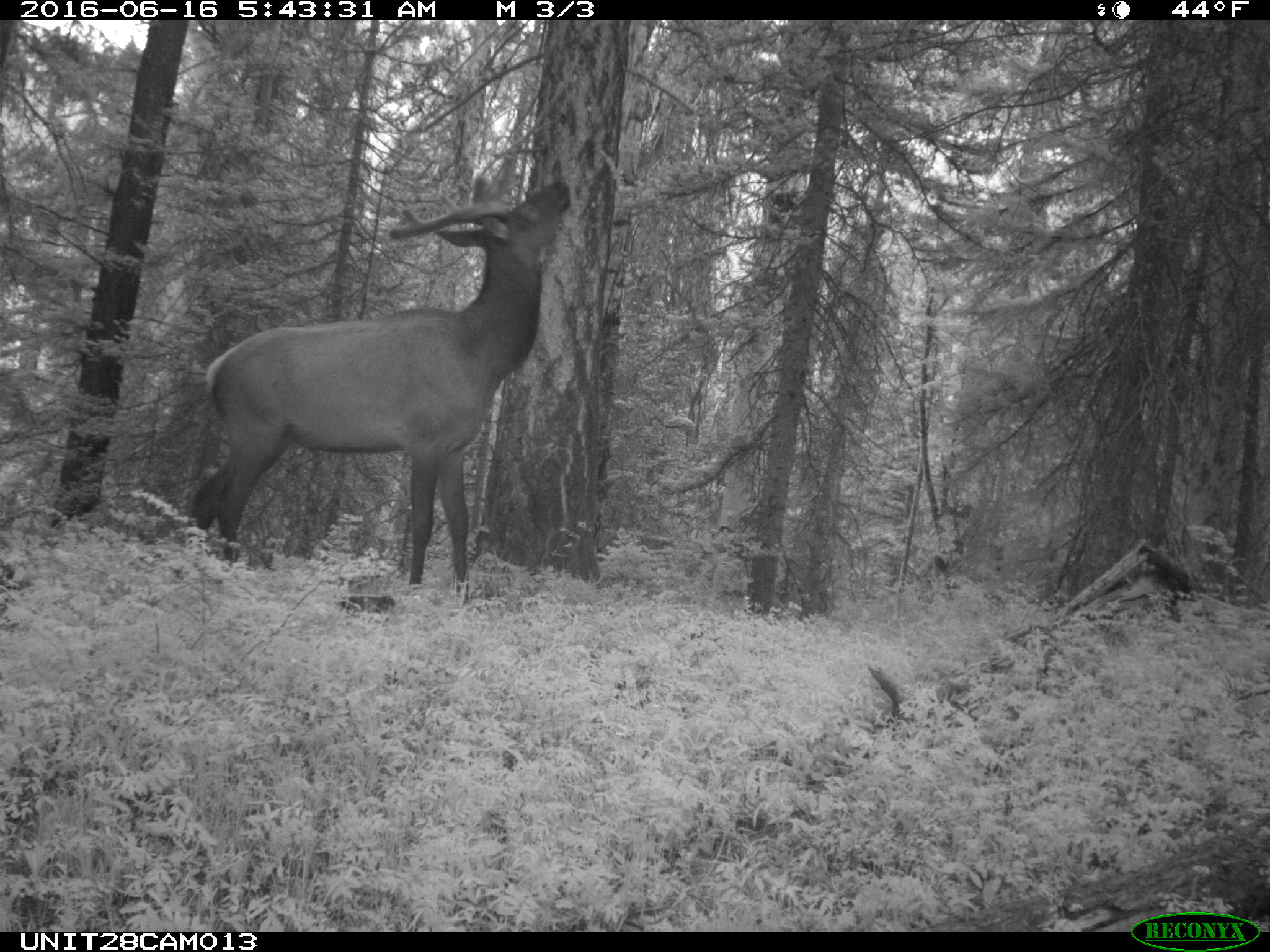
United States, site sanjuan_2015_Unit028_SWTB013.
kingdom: Animalia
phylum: Chordata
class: Mammalia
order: Artiodactyla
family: Cervidae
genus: Cervus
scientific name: Cervus elaphus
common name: red deer